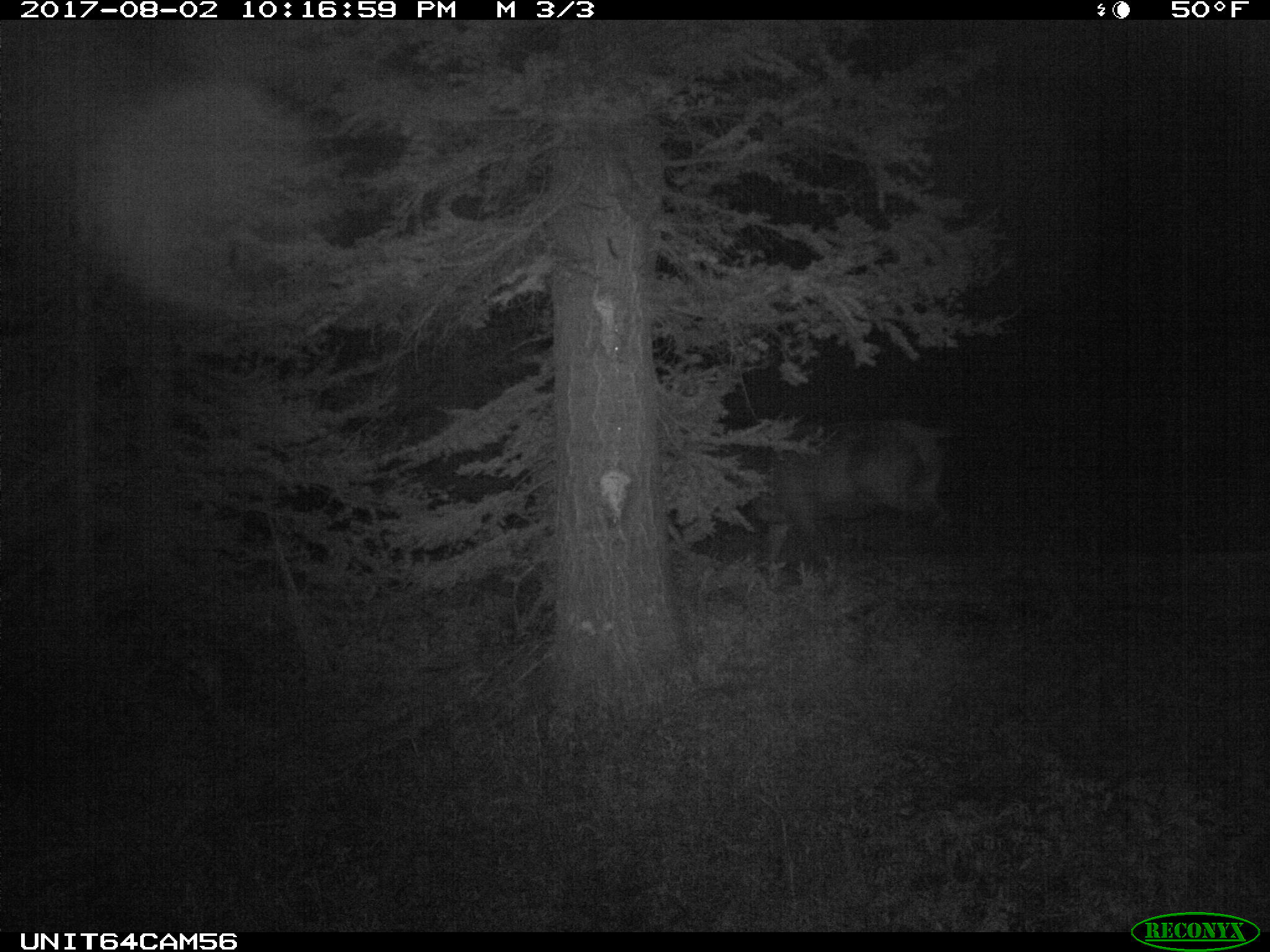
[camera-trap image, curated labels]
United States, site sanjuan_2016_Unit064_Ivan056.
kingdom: Animalia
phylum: Chordata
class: Mammalia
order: Artiodactyla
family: Cervidae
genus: Cervus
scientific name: Cervus elaphus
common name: red deer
Cervus elaphus (red deer).